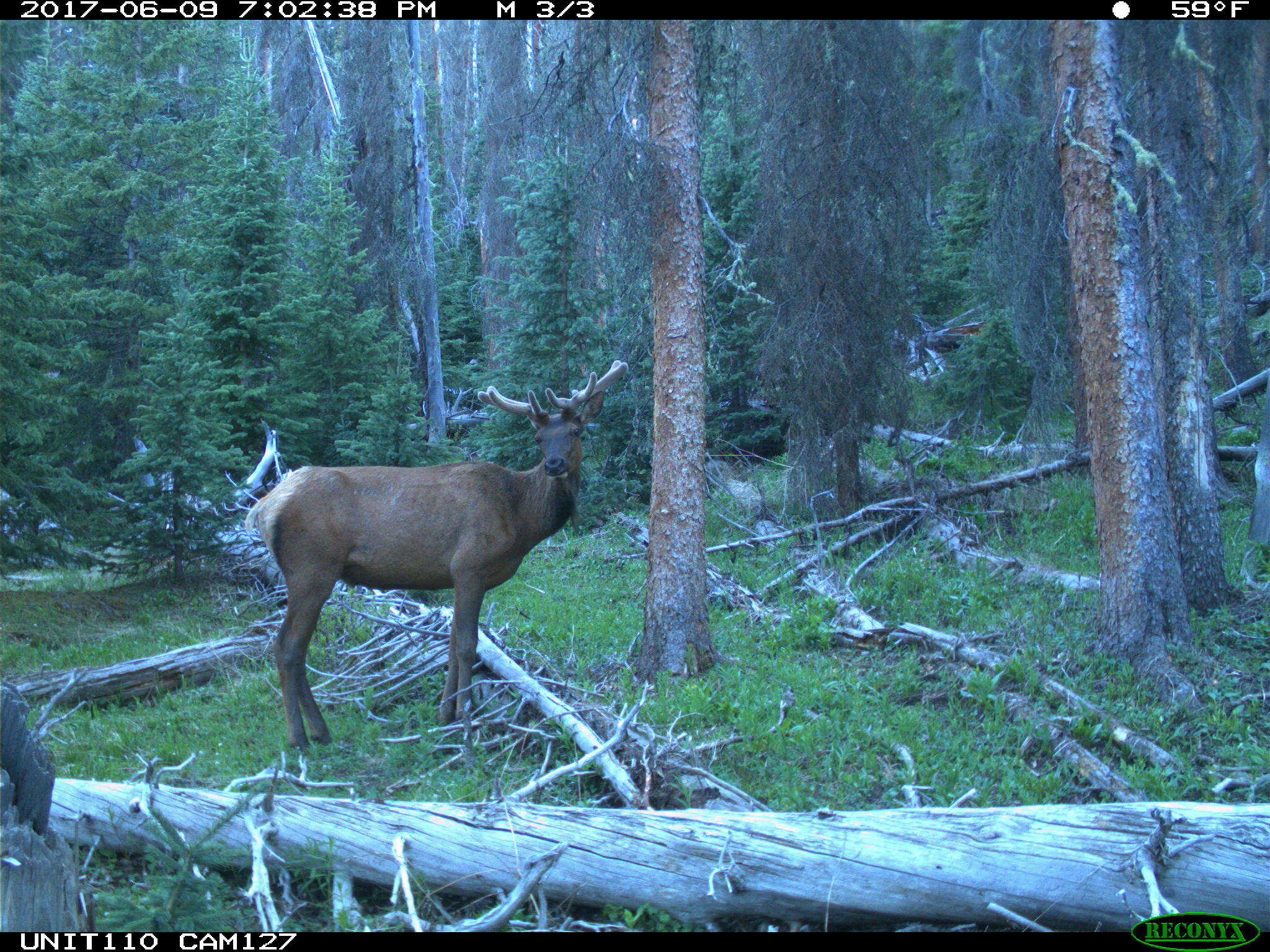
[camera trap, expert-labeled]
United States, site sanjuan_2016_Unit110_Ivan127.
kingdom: Animalia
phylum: Chordata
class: Mammalia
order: Artiodactyla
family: Cervidae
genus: Cervus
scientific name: Cervus elaphus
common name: red deer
Cervus elaphus (red deer).